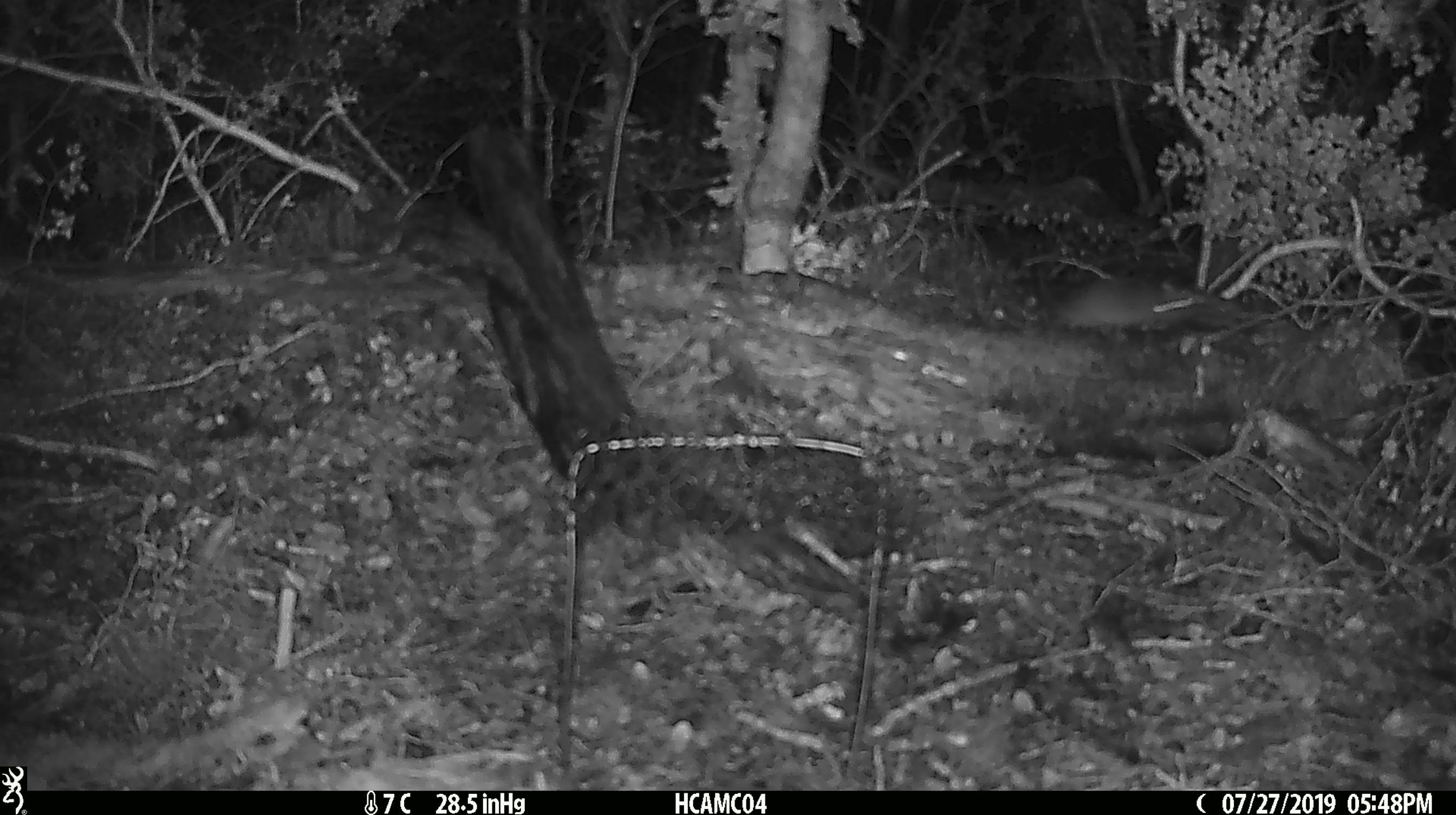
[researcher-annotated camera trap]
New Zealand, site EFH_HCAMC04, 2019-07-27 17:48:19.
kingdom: Animalia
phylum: Chordata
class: Mammalia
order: Rodentia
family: Muridae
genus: Mus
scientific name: Mus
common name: mouse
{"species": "mouse (Mus)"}